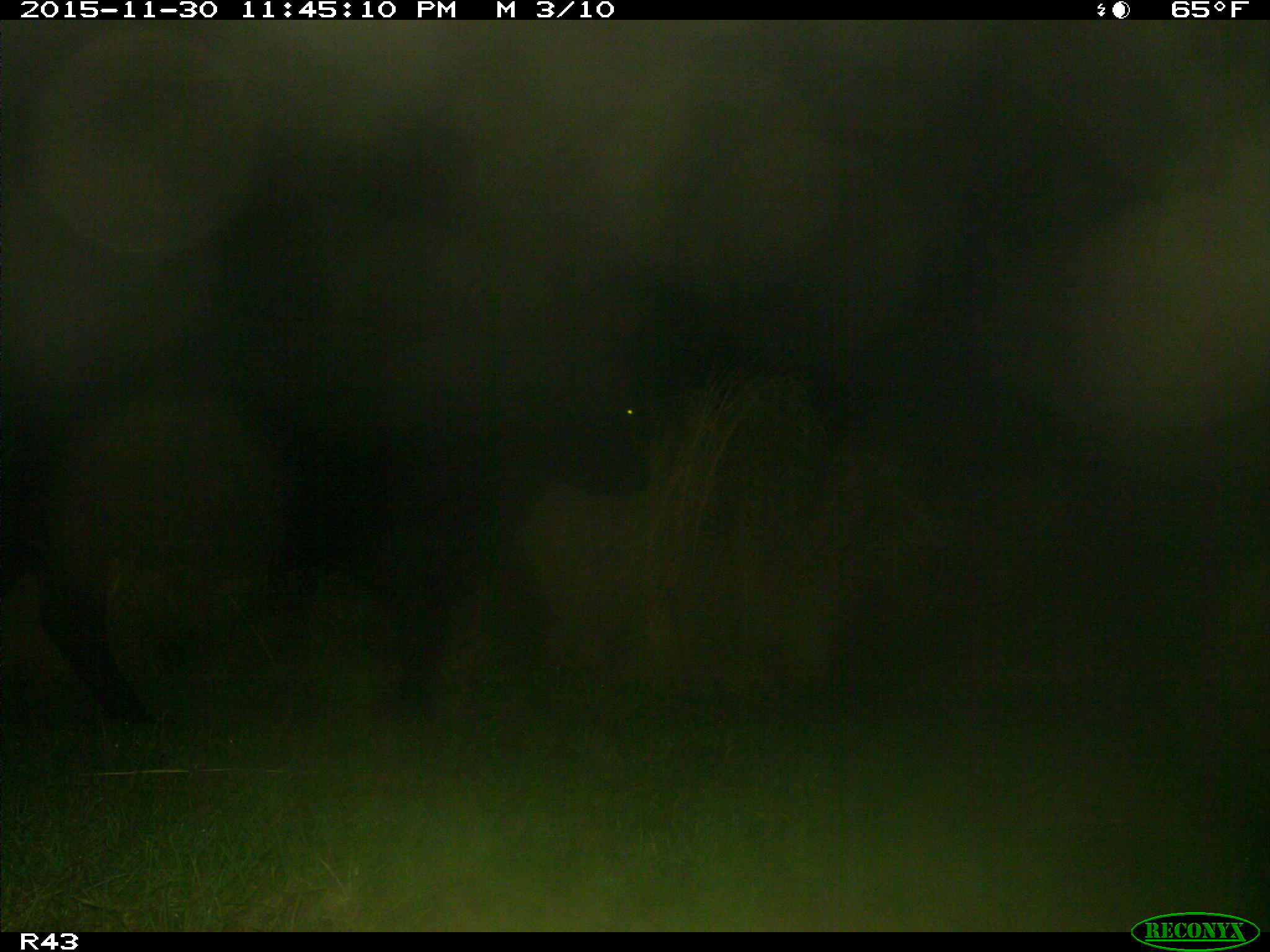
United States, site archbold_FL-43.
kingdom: Animalia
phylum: Chordata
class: Mammalia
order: Artiodactyla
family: Bovidae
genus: Bos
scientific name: Bos taurus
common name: domestic cow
Bos taurus (domestic cow).